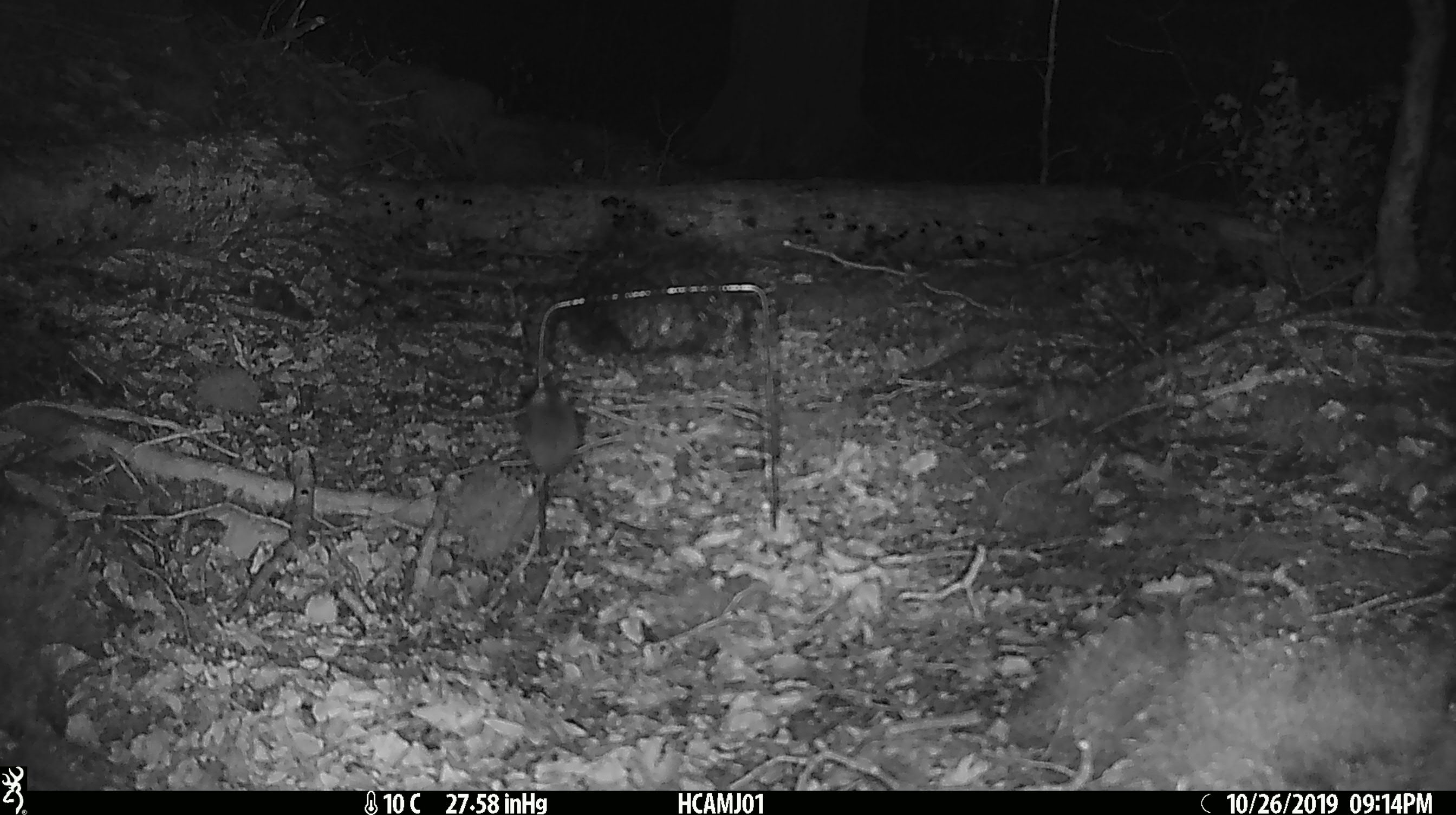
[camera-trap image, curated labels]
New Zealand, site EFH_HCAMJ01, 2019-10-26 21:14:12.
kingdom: Animalia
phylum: Chordata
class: Mammalia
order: Rodentia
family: Muridae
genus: Mus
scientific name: Mus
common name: mouse